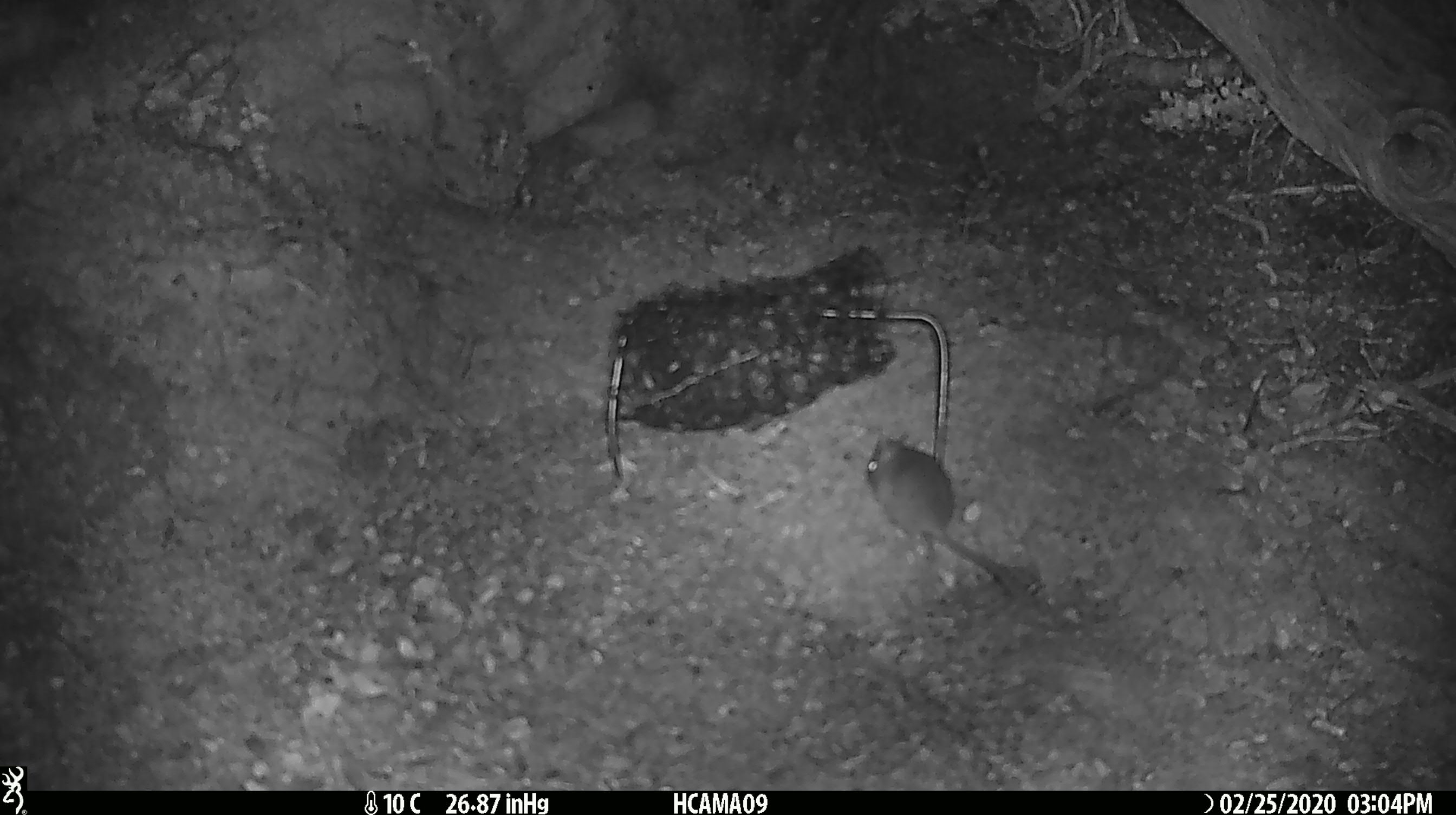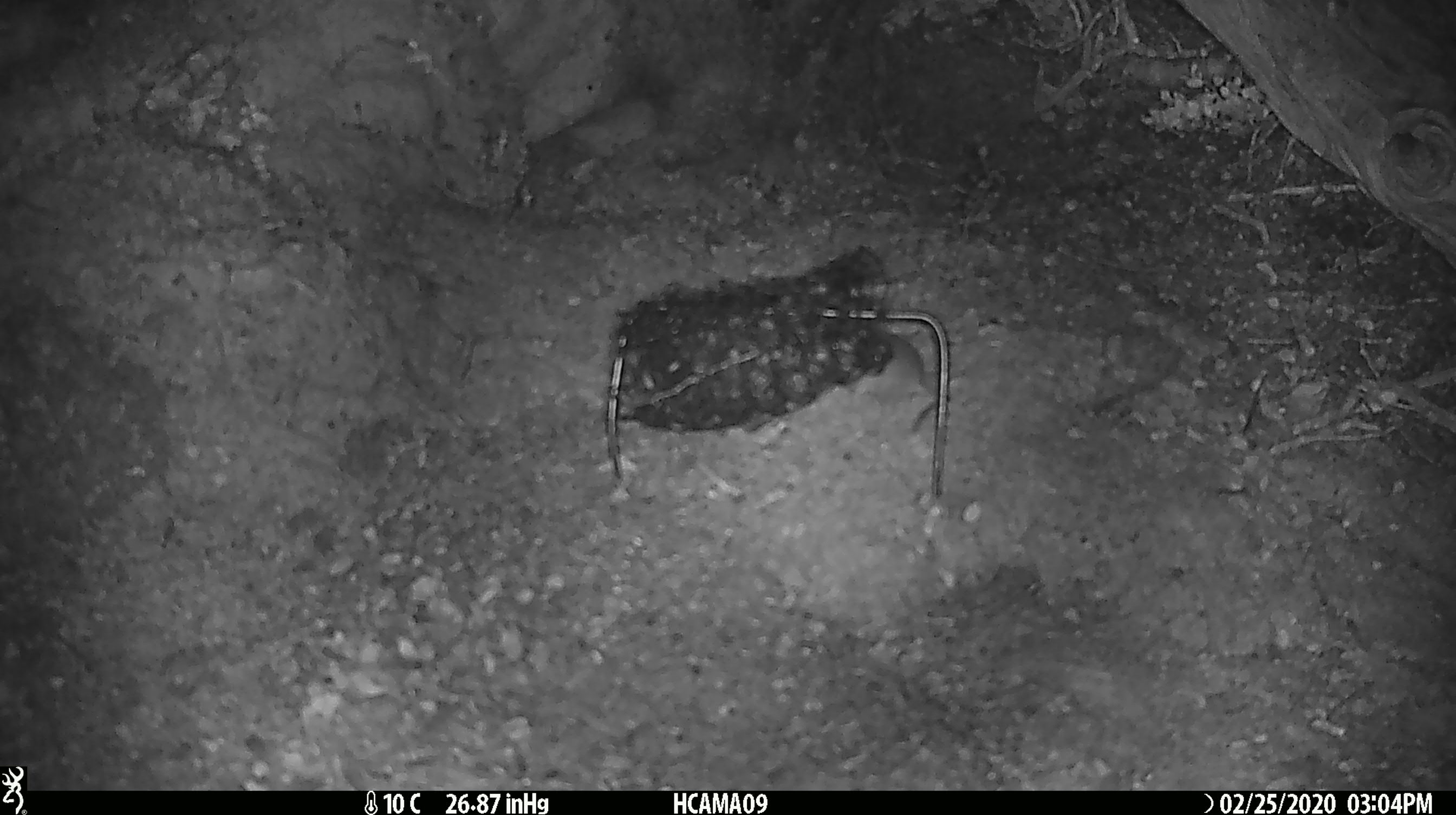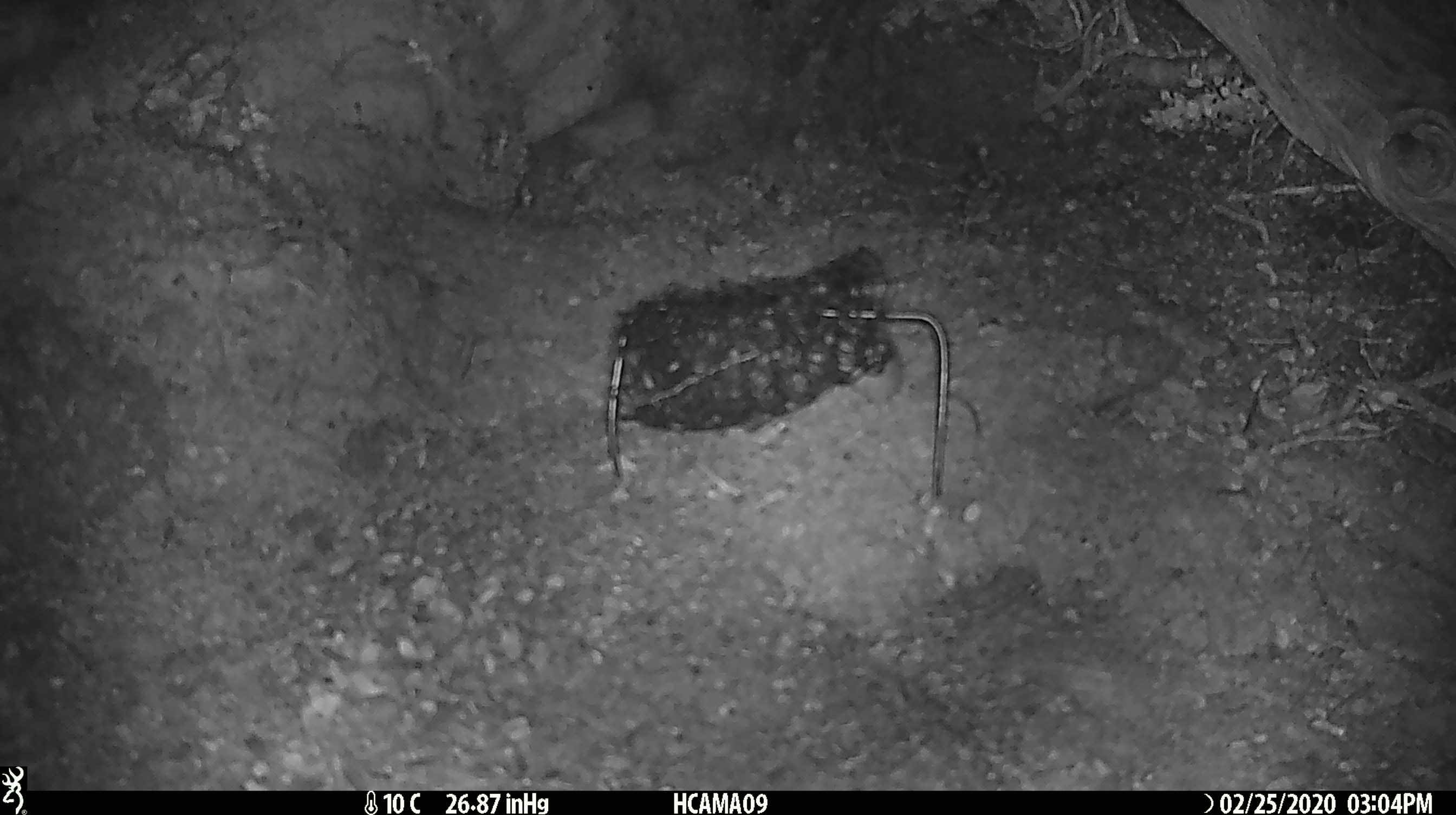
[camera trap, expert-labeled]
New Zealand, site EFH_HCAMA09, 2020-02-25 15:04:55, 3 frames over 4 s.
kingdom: Animalia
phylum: Chordata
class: Mammalia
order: Rodentia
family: Muridae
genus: Mus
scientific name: Mus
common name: mouse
Mouse (Mus).